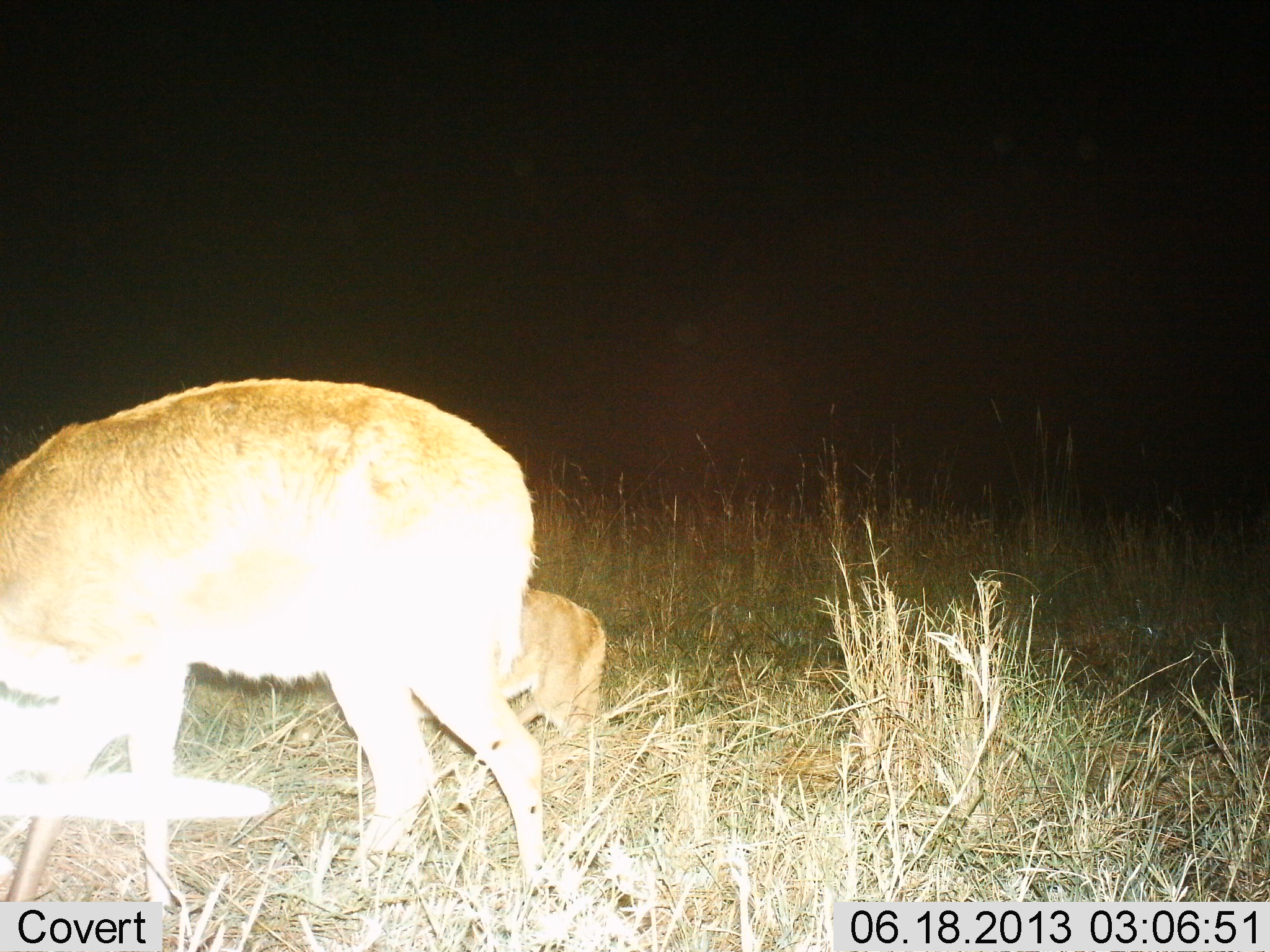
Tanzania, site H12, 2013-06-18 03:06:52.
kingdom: Animalia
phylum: Chordata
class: Mammalia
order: Artiodactyla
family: Bovidae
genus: Redunca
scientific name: Redunca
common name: reedbuck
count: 2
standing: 21%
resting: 5%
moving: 11%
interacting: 0%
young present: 84%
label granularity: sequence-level